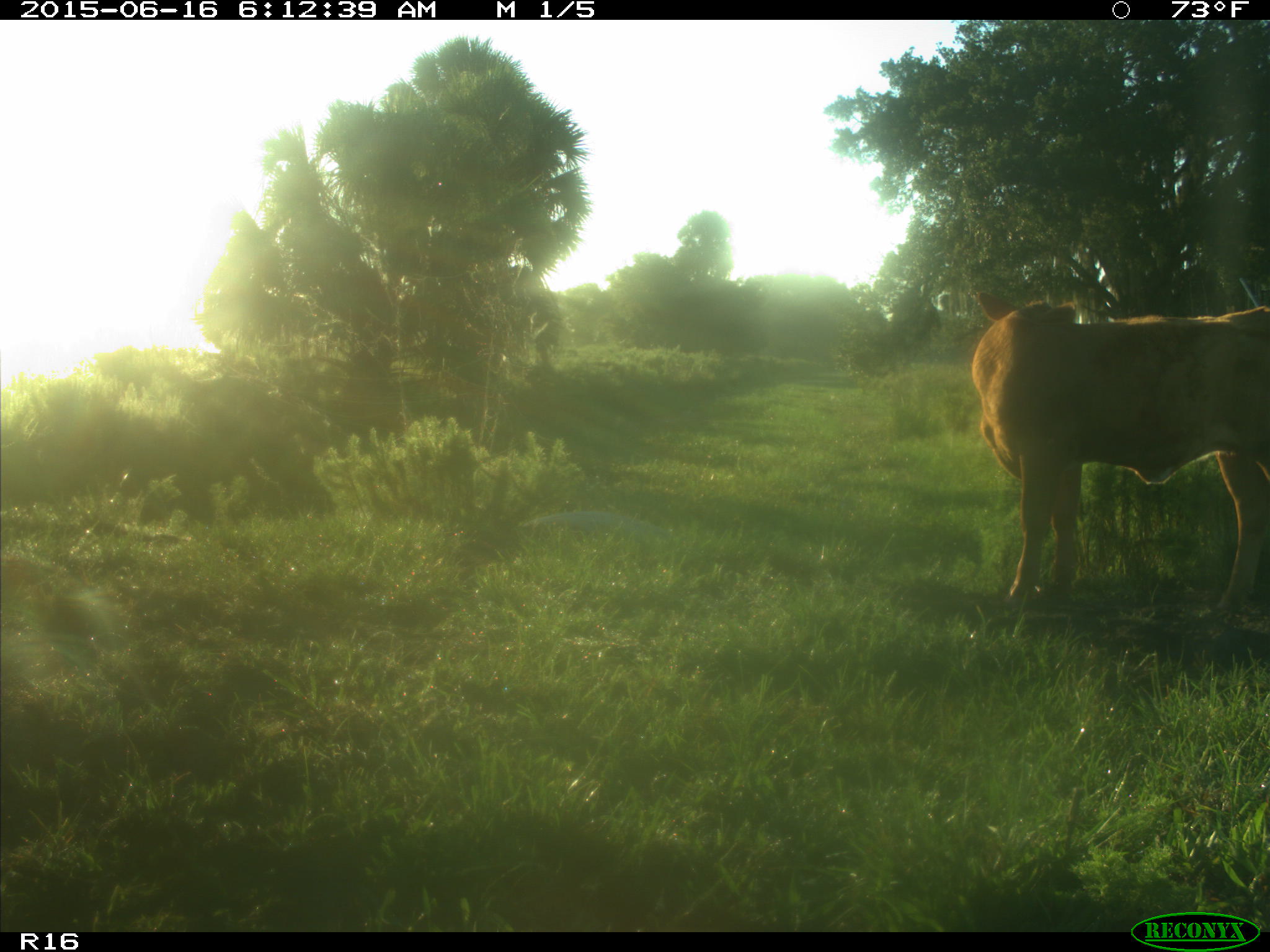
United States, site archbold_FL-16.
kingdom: Animalia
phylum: Chordata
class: Mammalia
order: Artiodactyla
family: Bovidae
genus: Bos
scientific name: Bos taurus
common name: domestic cow